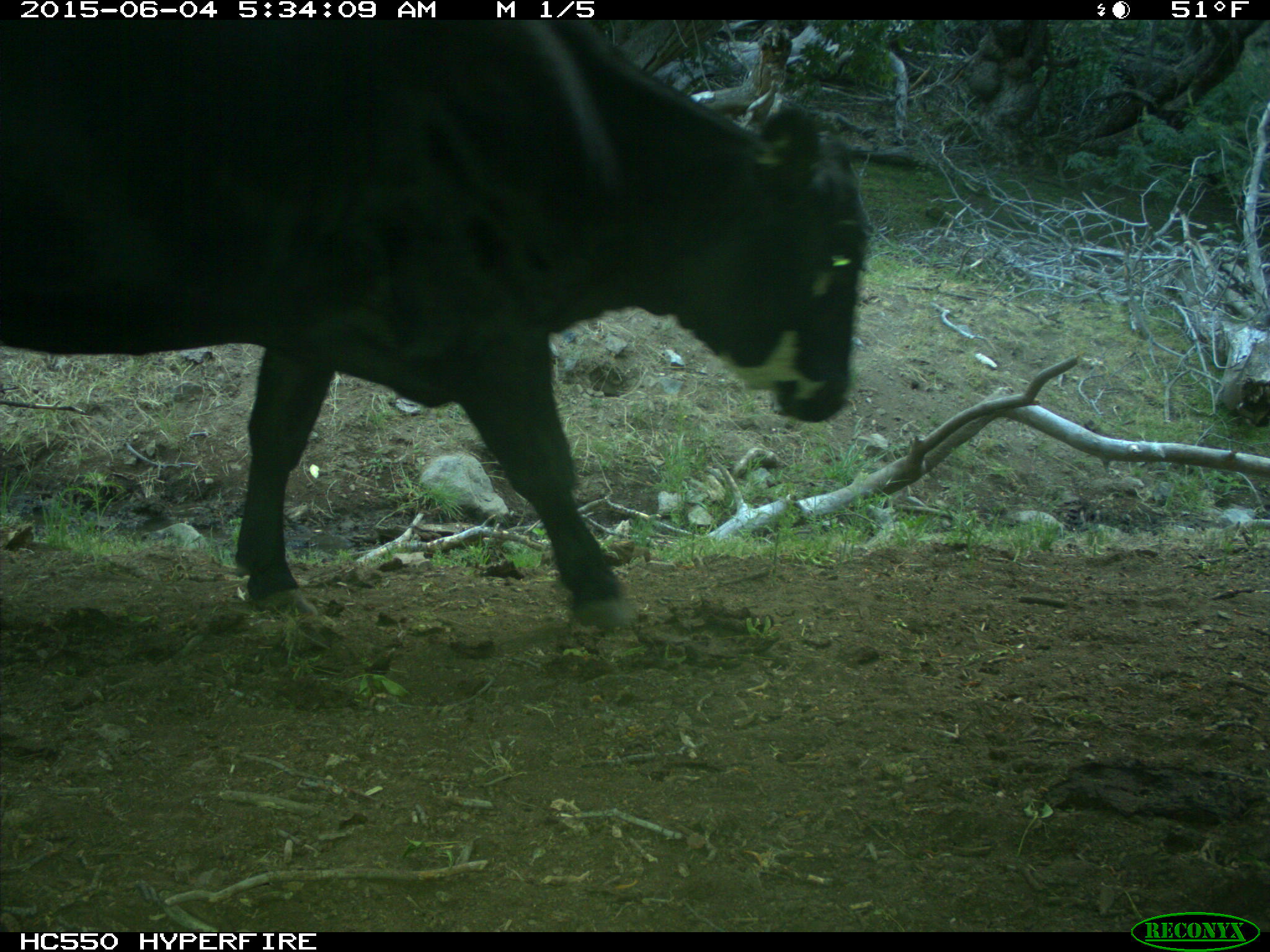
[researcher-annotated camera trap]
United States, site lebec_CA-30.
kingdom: Animalia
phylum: Chordata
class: Mammalia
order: Artiodactyla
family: Bovidae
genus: Bos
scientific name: Bos taurus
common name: domestic cow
Bos taurus (domestic cow).